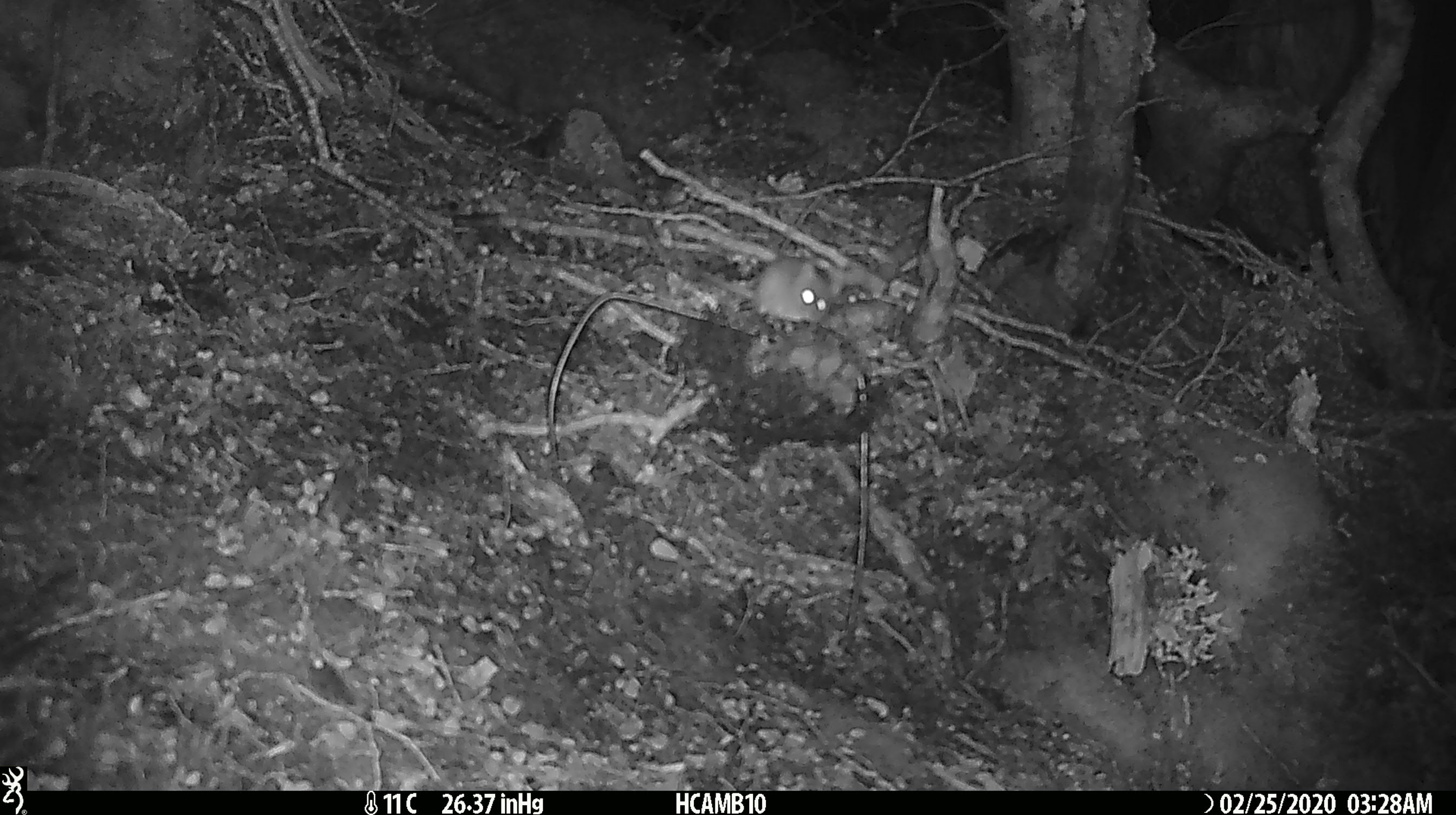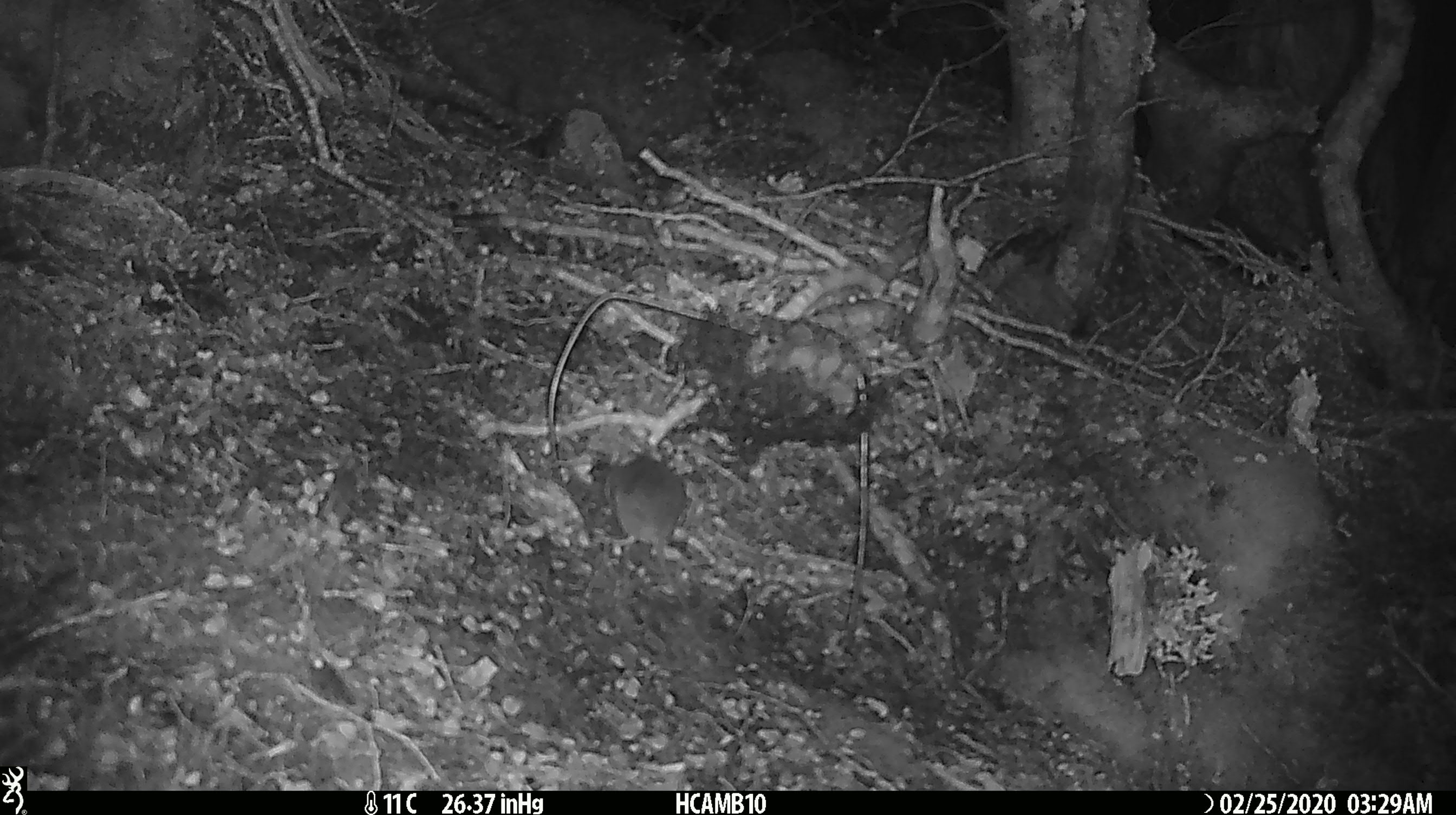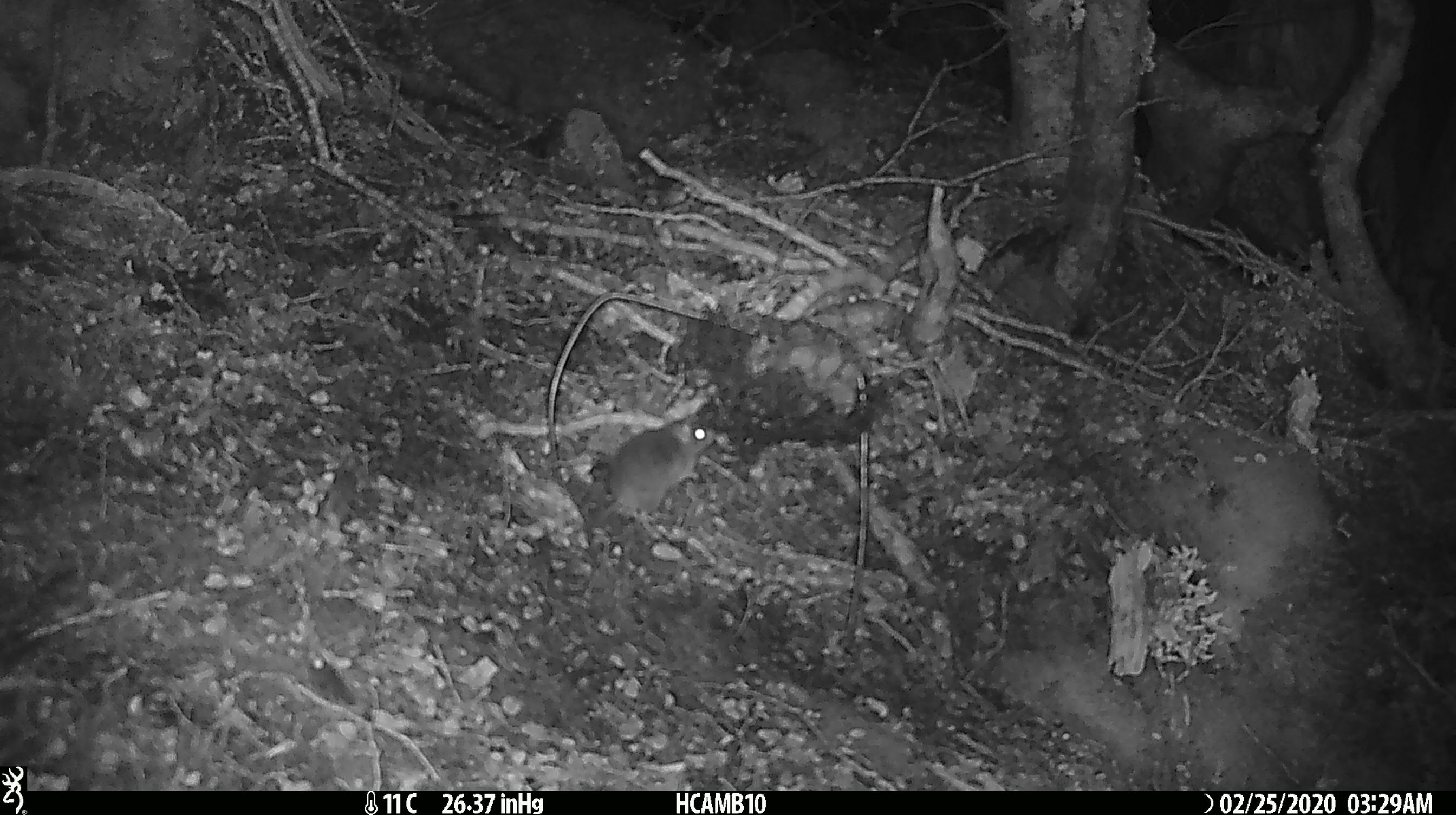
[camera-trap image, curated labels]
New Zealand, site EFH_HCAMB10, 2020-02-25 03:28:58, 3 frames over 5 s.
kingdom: Animalia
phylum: Chordata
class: Mammalia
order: Rodentia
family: Muridae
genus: Mus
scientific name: Mus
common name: mouse